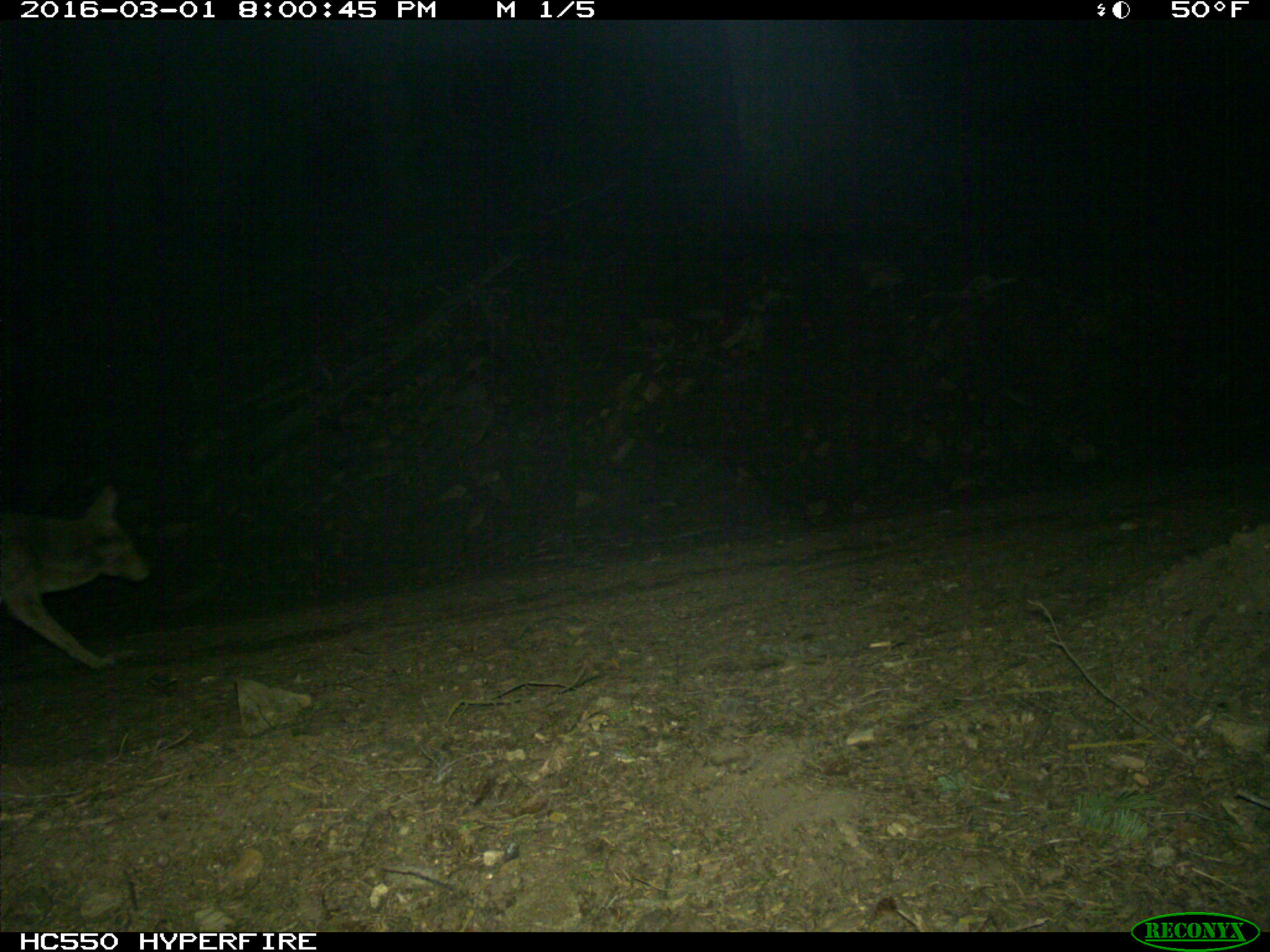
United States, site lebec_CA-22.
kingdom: Animalia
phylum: Chordata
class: Mammalia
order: Carnivora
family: Canidae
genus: Canis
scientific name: Canis latrans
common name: coyote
Canis latrans (coyote).